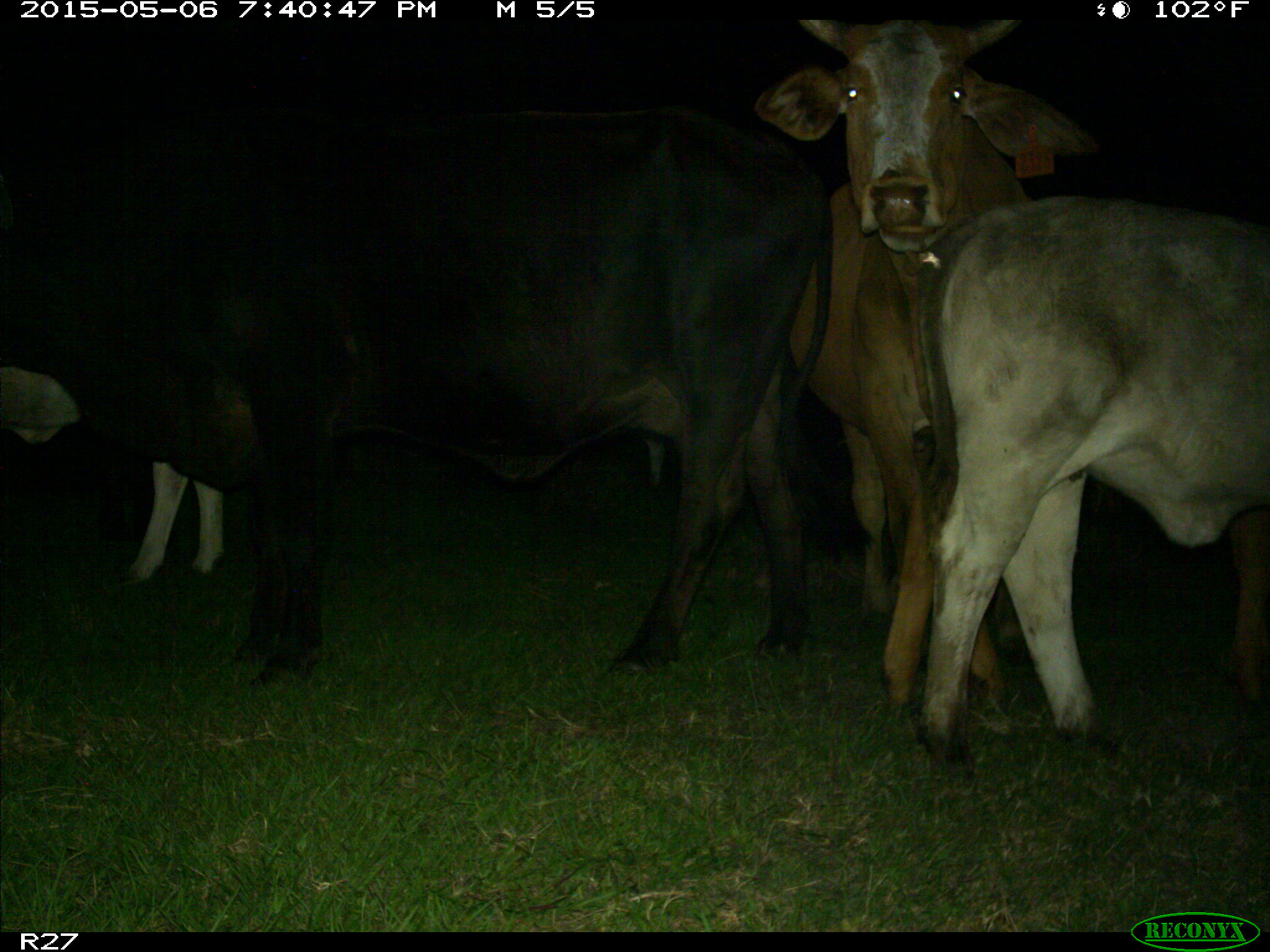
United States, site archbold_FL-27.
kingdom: Animalia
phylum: Chordata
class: Mammalia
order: Artiodactyla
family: Bovidae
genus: Bos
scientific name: Bos taurus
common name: domestic cow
Bos taurus (domestic cow).